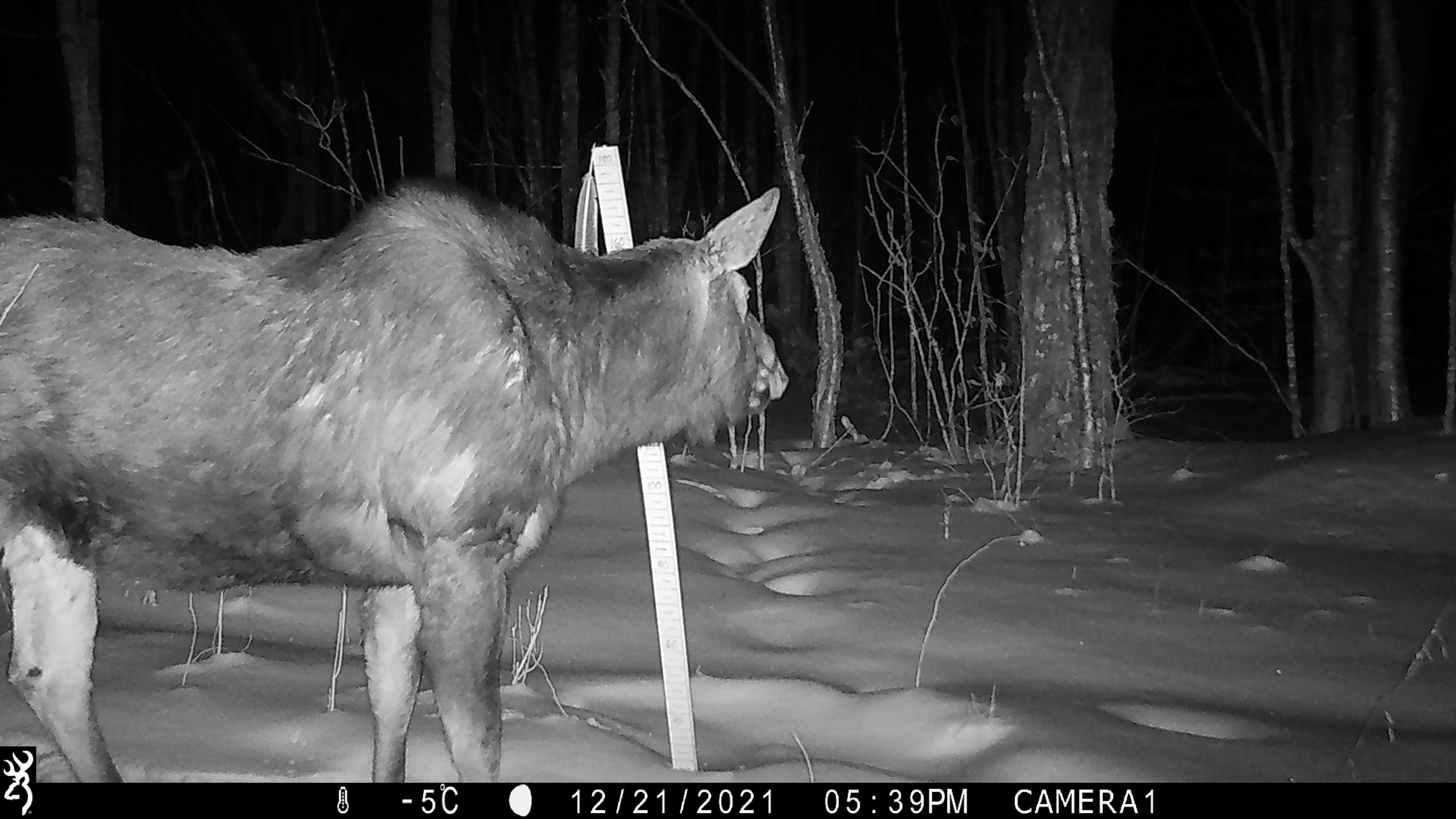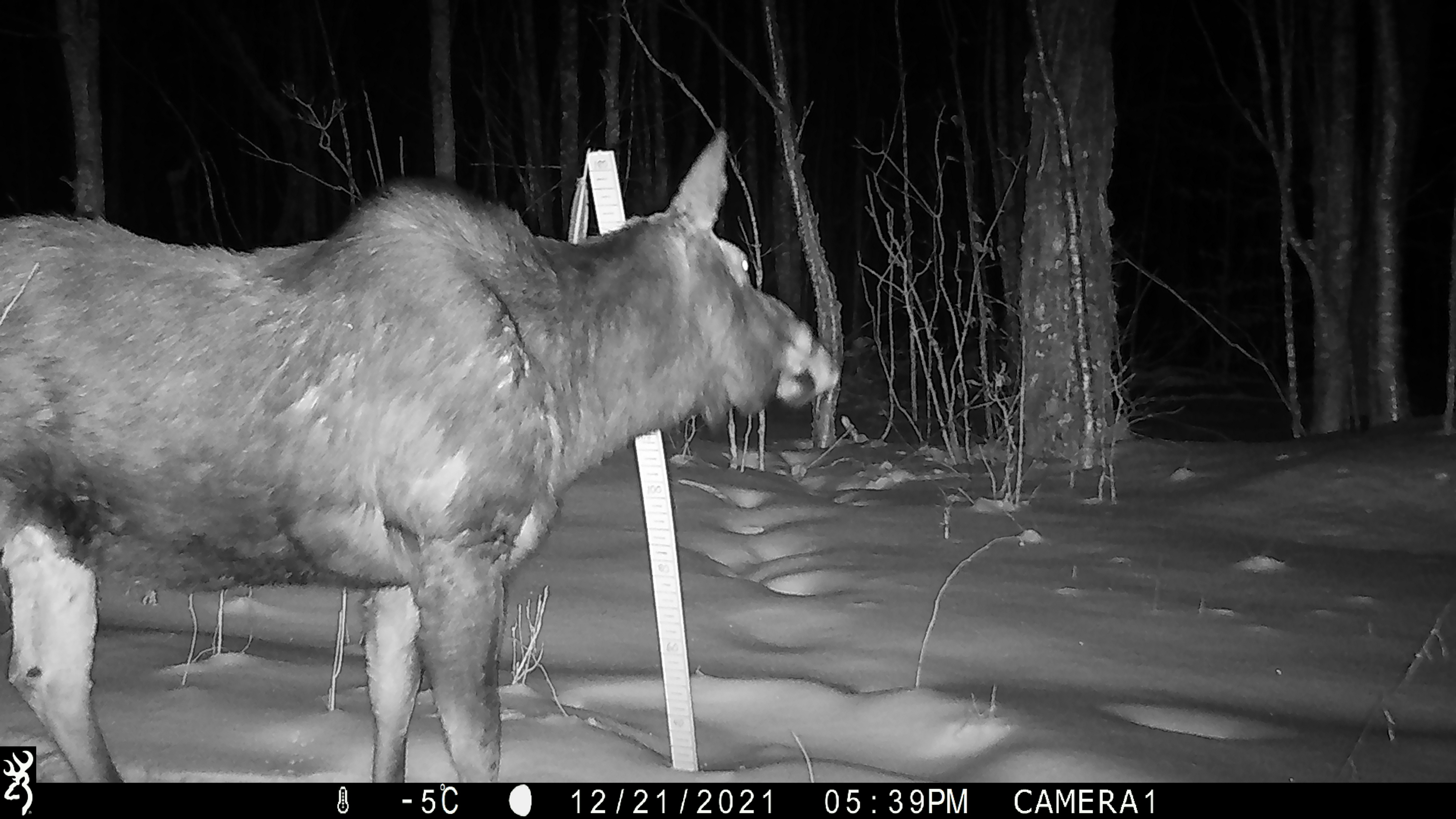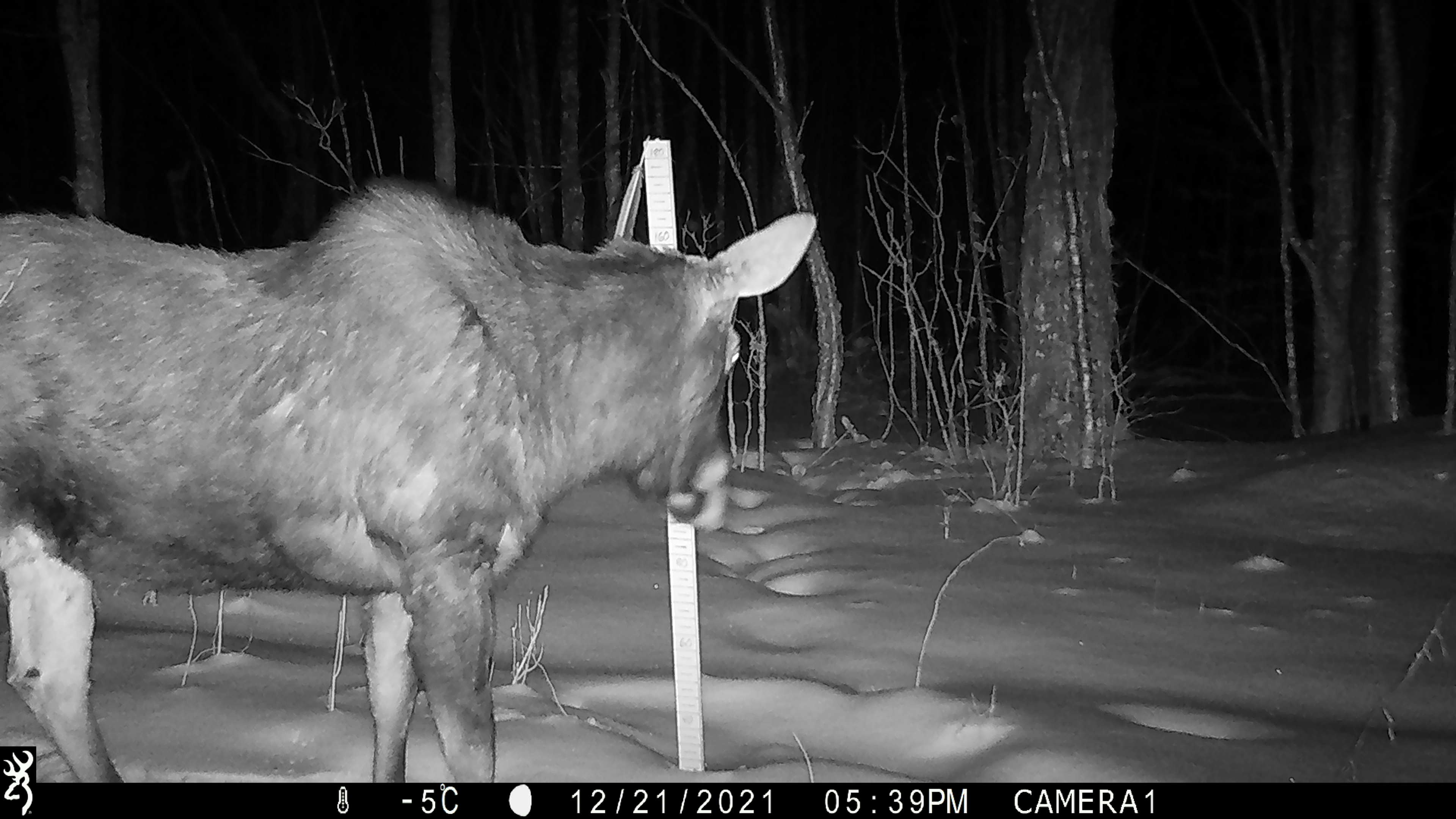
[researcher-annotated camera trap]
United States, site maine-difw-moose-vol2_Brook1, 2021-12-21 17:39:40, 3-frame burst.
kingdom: Animalia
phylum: Chordata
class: Mammalia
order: Artiodactyla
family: Cervidae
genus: Alces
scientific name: Alces alces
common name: moose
Moose (Alces alces).